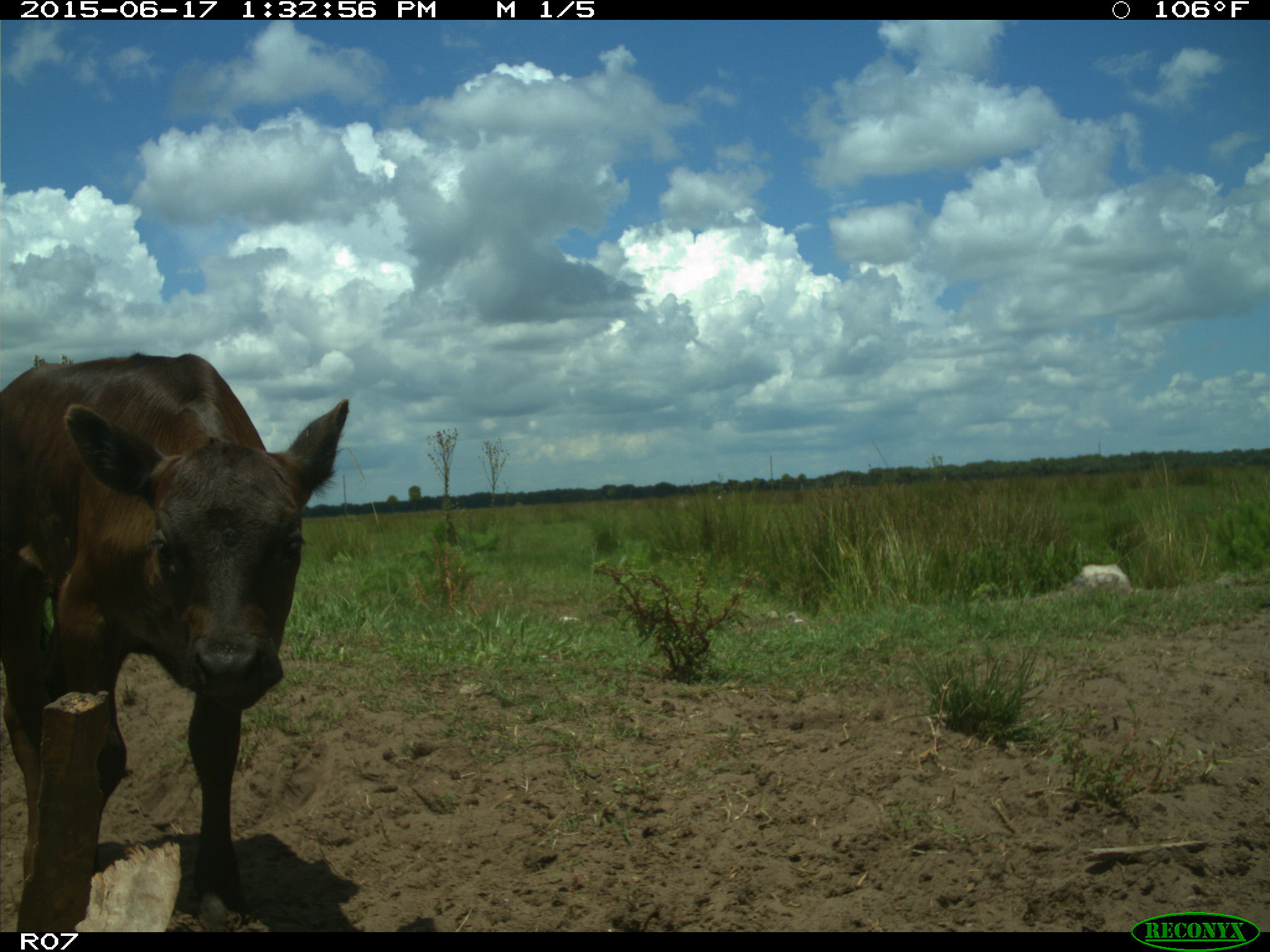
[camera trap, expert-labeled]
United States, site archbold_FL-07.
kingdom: Animalia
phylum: Chordata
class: Mammalia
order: Artiodactyla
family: Bovidae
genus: Bos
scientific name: Bos taurus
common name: domestic cow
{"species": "Bos taurus (domestic cow)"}